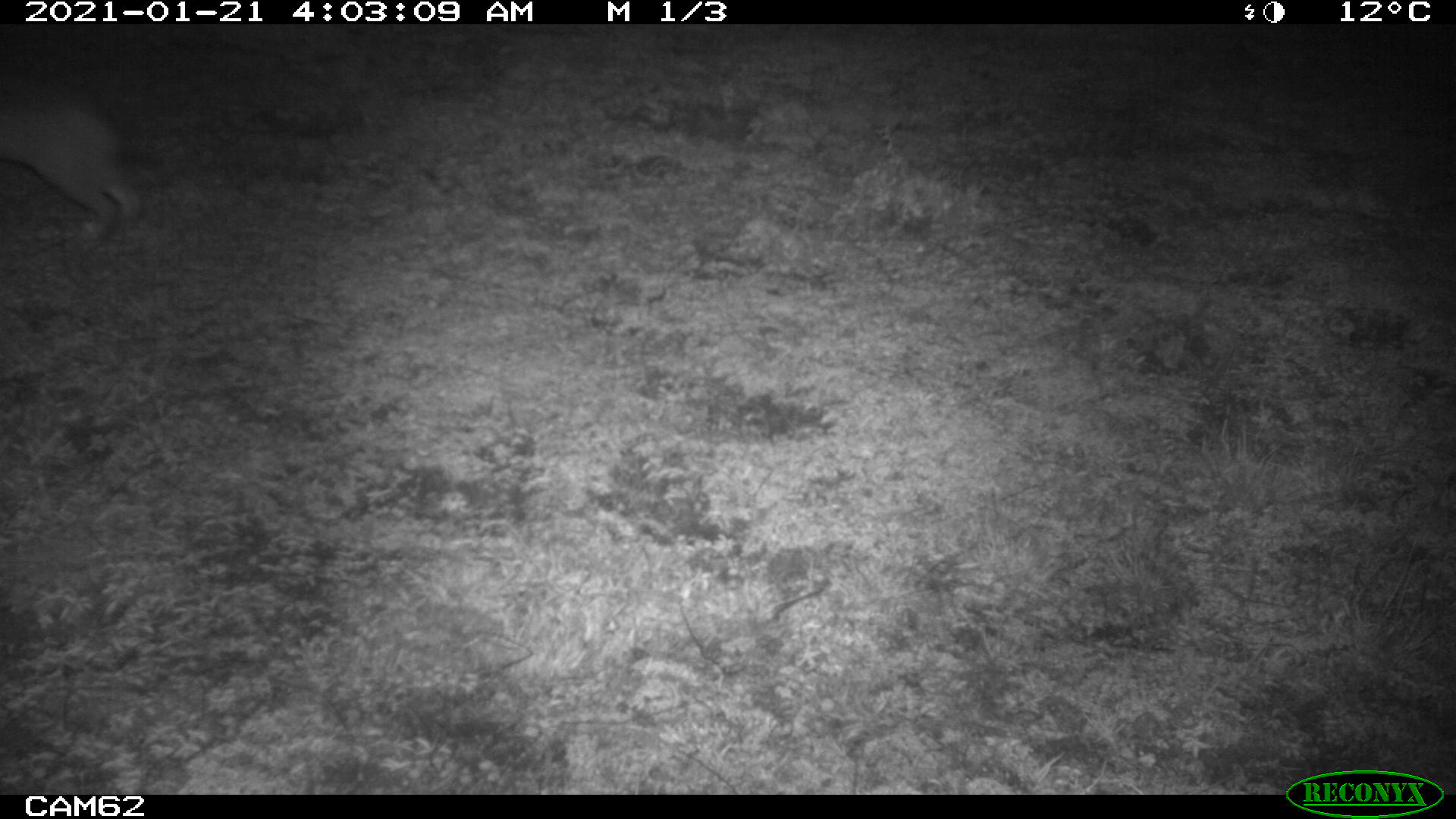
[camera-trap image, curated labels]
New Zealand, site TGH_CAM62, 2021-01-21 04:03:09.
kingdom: Animalia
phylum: Chordata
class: Mammalia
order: Lagomorpha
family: Leporidae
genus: Oryctolagus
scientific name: Oryctolagus cuniculus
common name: european rabbit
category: rabbit